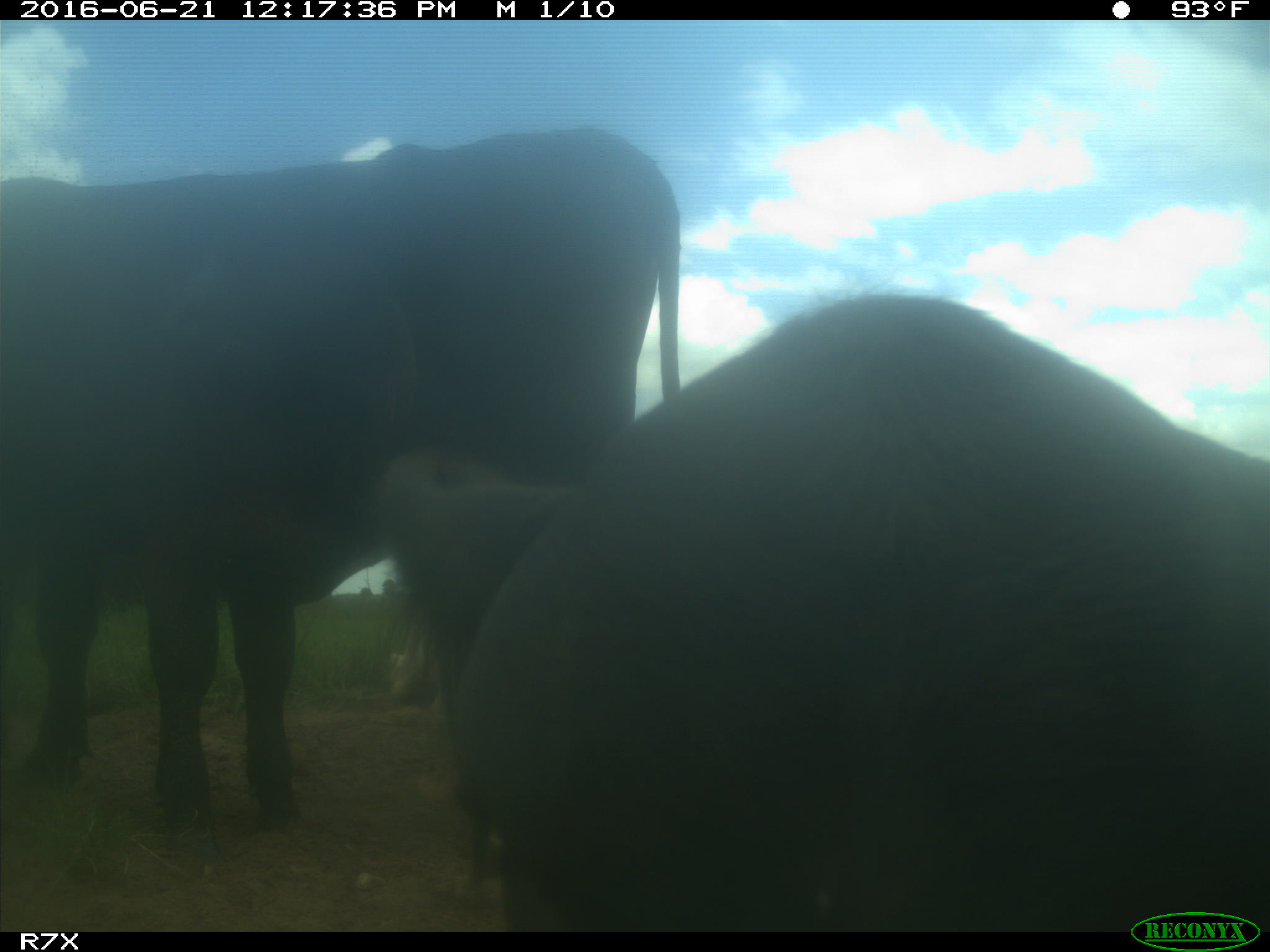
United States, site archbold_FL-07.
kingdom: Animalia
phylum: Chordata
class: Mammalia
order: Artiodactyla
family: Bovidae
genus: Bos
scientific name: Bos taurus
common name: domestic cow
Bos taurus (domestic cow).